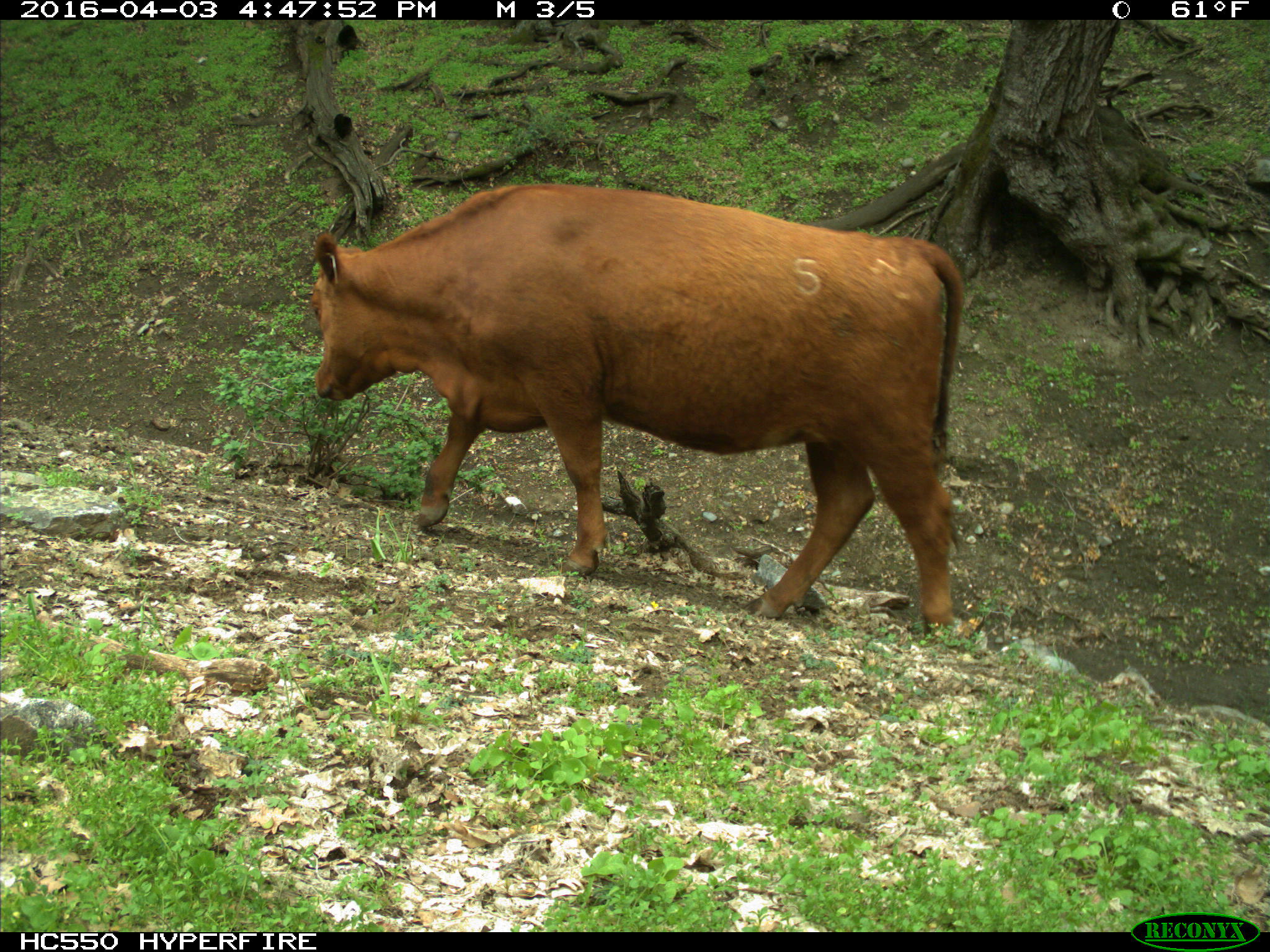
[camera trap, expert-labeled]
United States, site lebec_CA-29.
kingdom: Animalia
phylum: Chordata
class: Mammalia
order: Artiodactyla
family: Bovidae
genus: Bos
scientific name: Bos taurus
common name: domestic cow